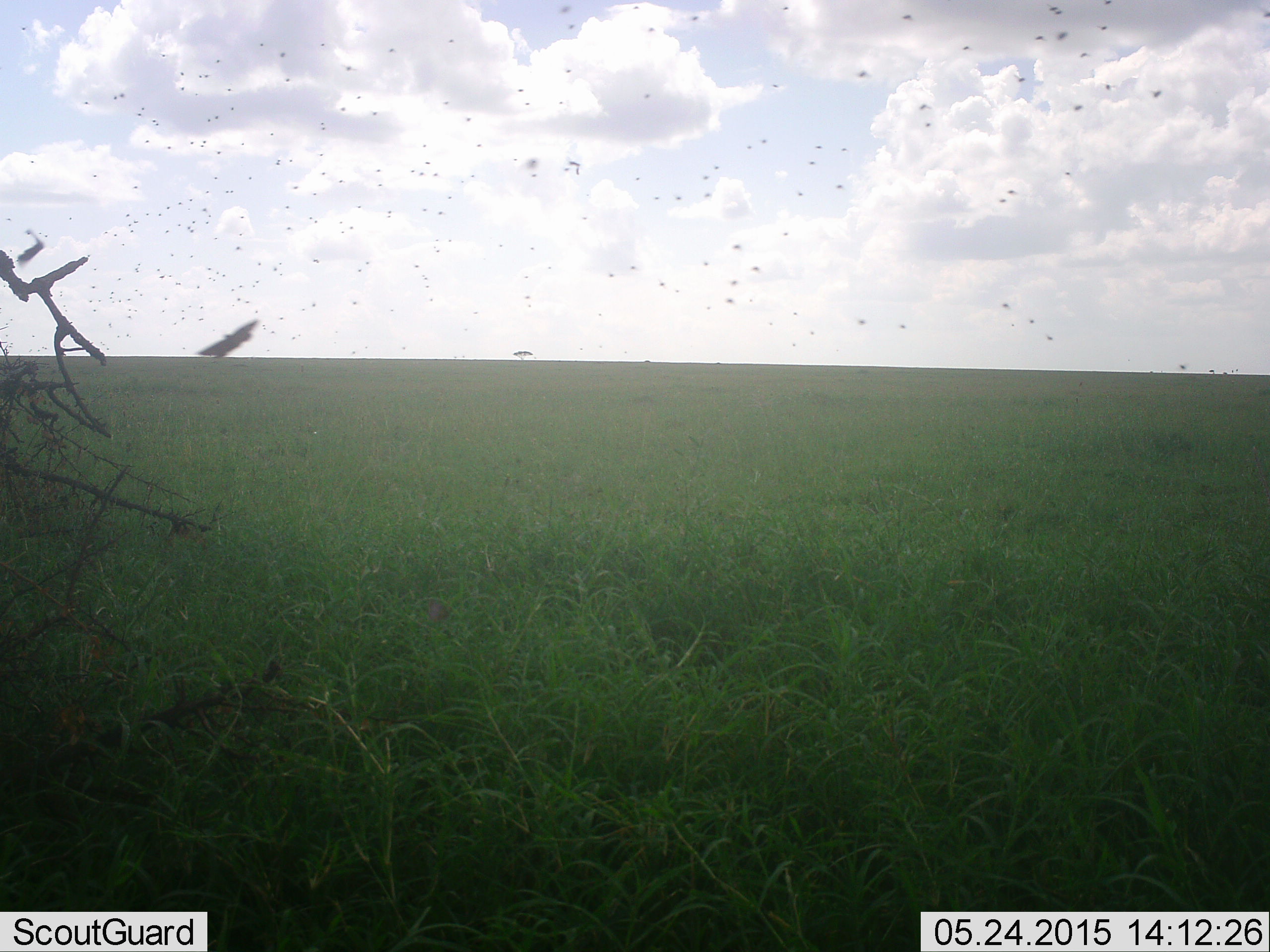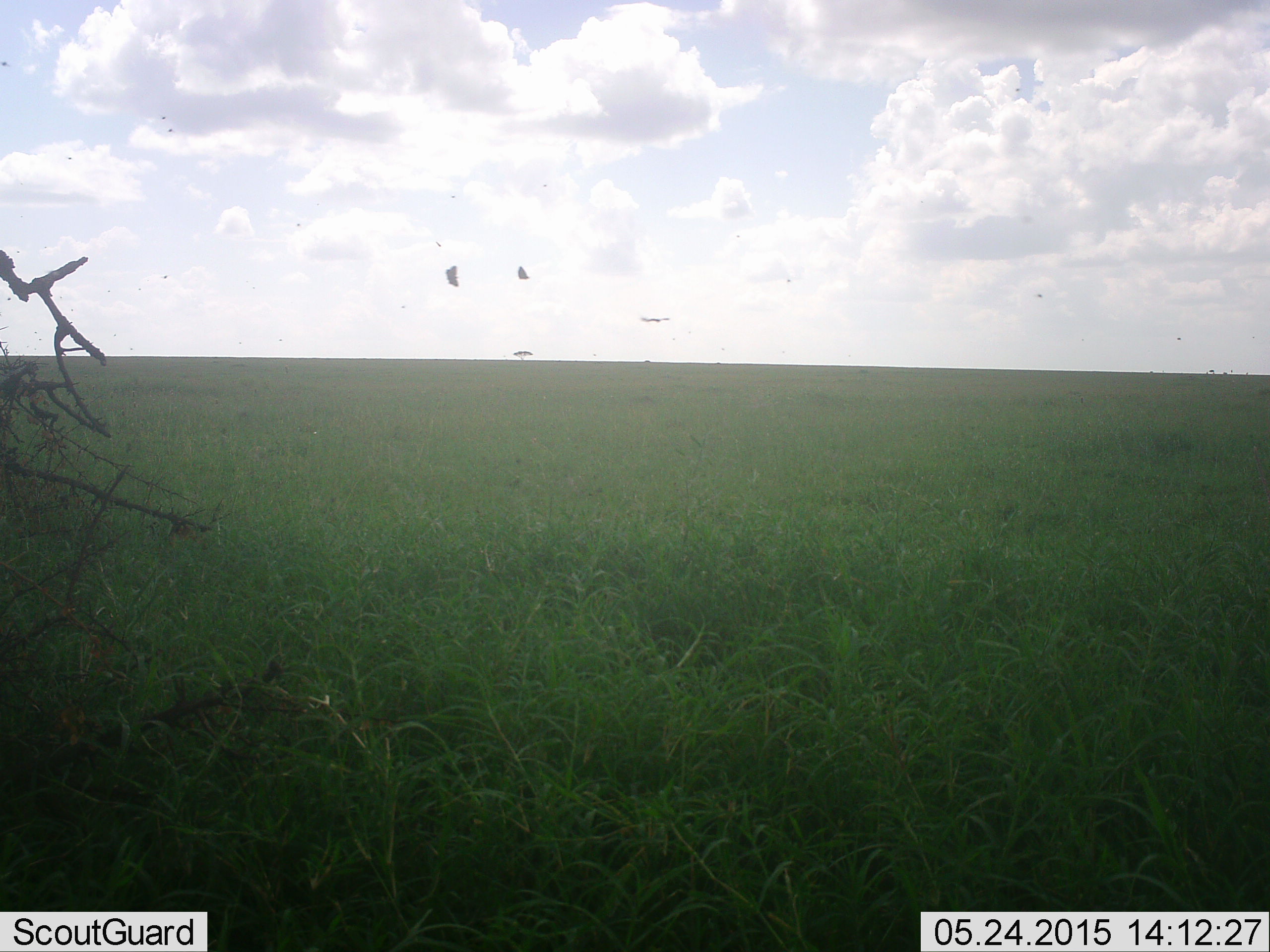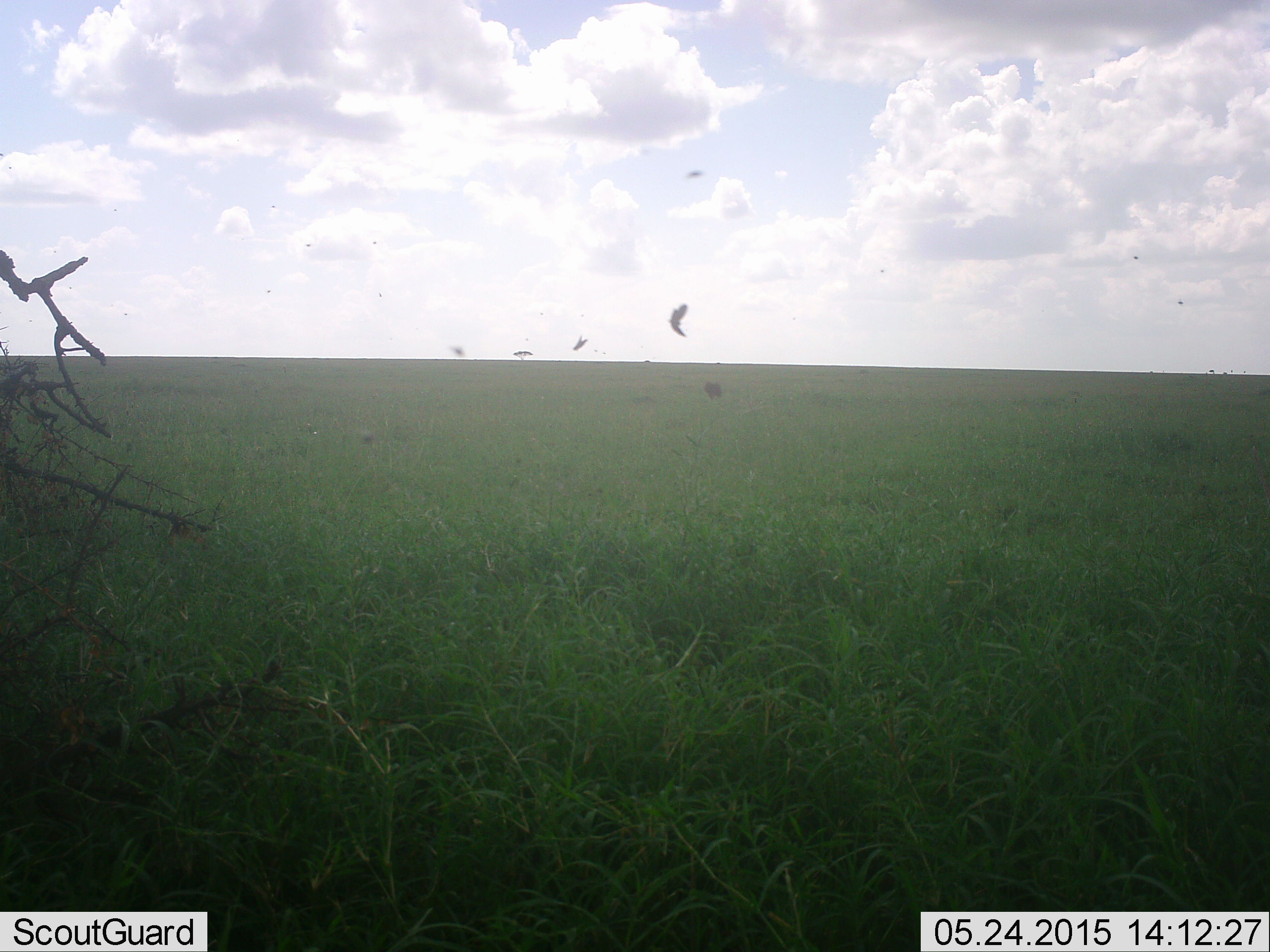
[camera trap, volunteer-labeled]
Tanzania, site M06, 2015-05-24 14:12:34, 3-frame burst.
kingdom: Animalia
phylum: Chordata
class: Aves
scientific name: Aves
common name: bird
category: otherbird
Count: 4.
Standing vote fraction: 0%.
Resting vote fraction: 0%.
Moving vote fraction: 100%.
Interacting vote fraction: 0%.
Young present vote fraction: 0%.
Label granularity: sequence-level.